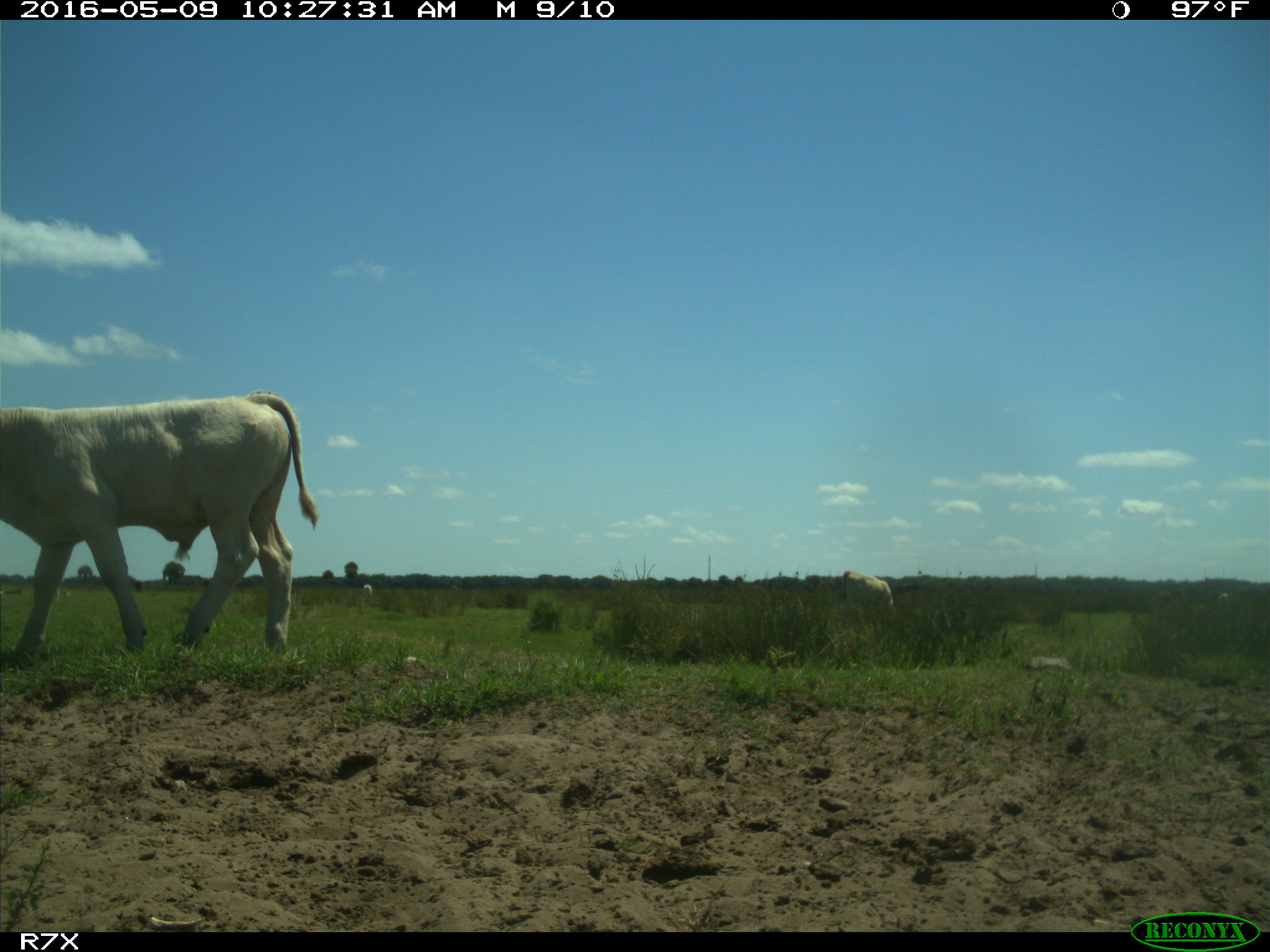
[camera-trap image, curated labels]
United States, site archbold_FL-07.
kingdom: Animalia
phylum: Chordata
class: Mammalia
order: Artiodactyla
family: Bovidae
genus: Bos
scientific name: Bos taurus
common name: domestic cow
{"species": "Bos taurus (domestic cow)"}